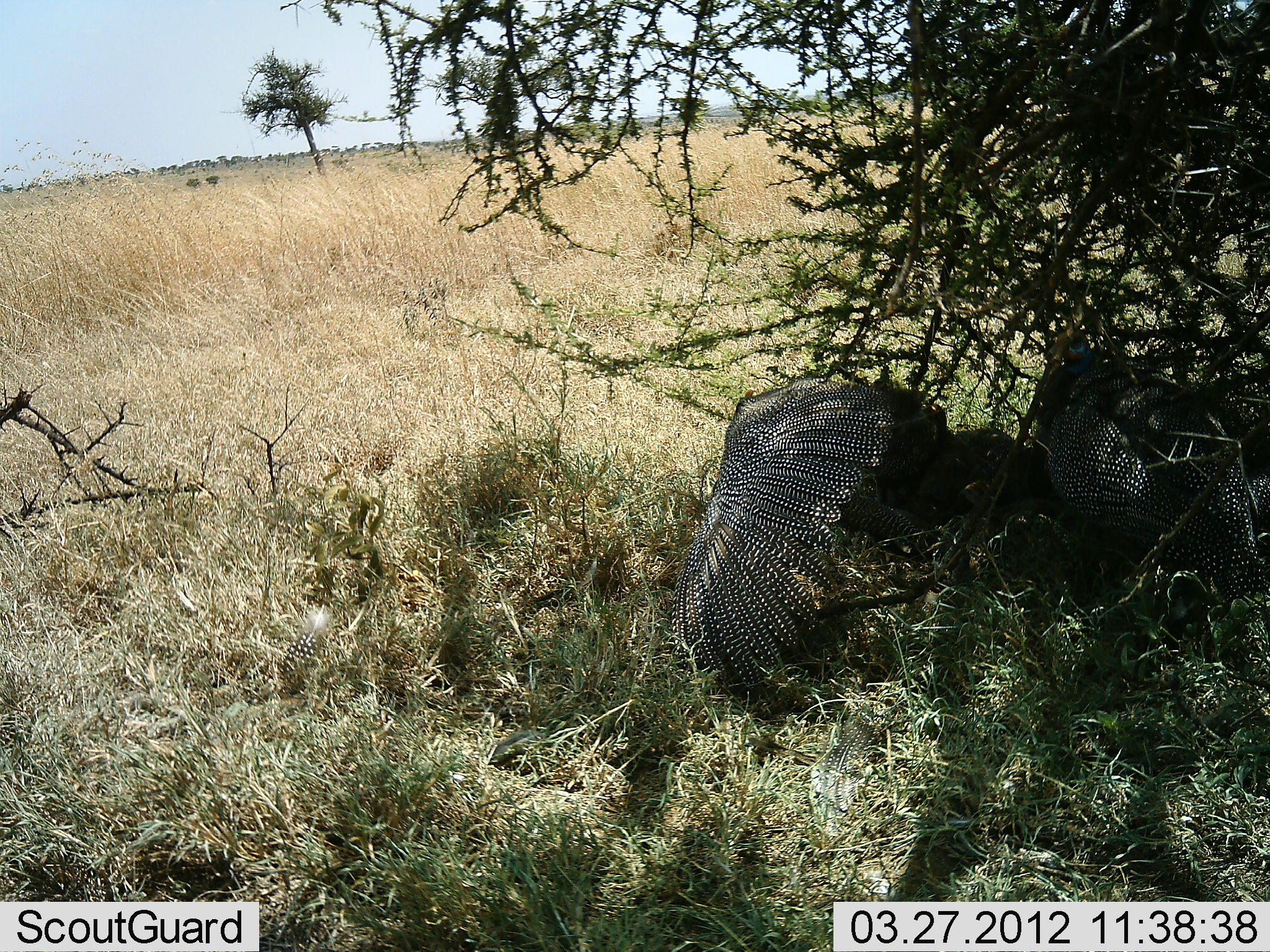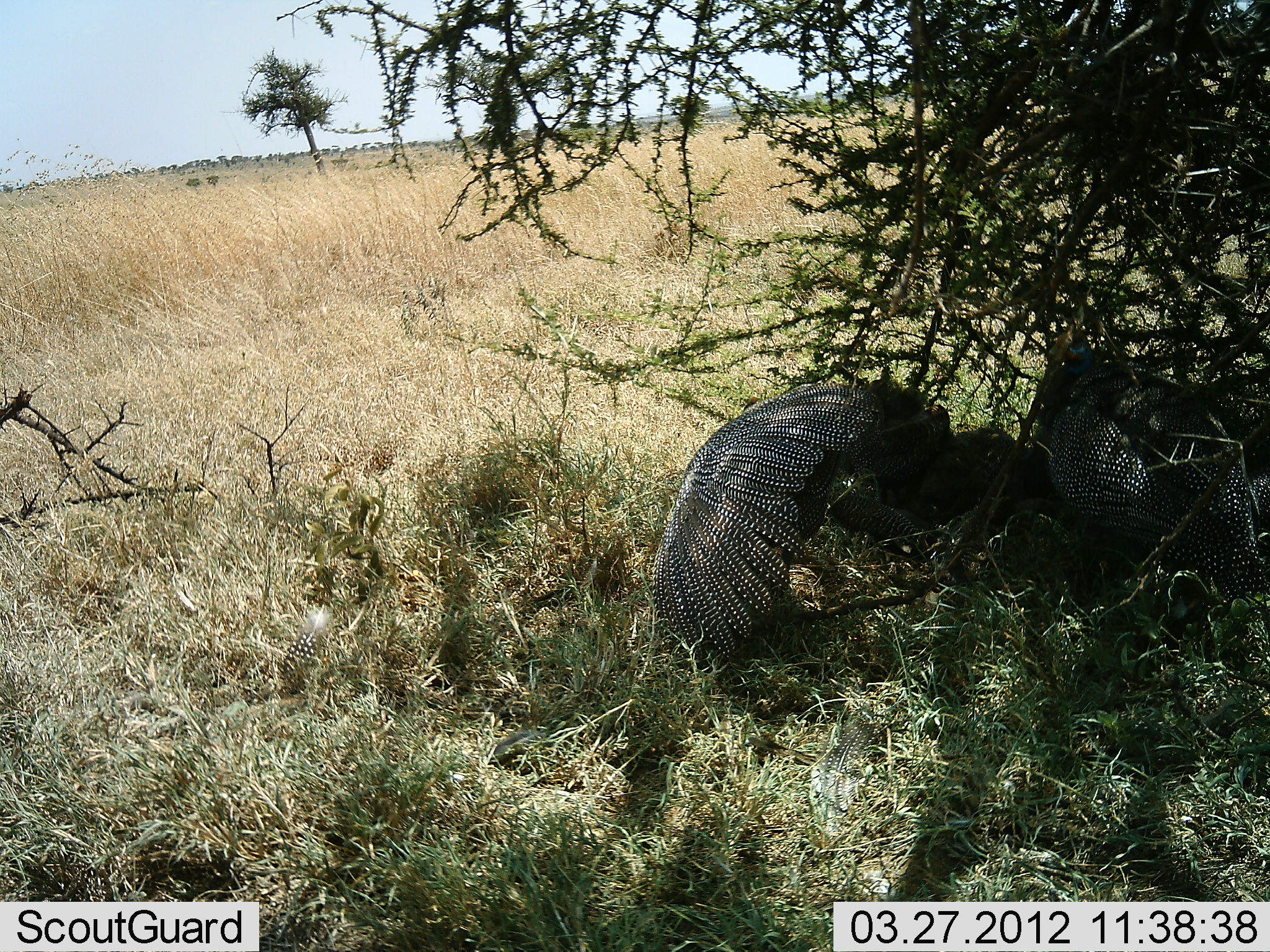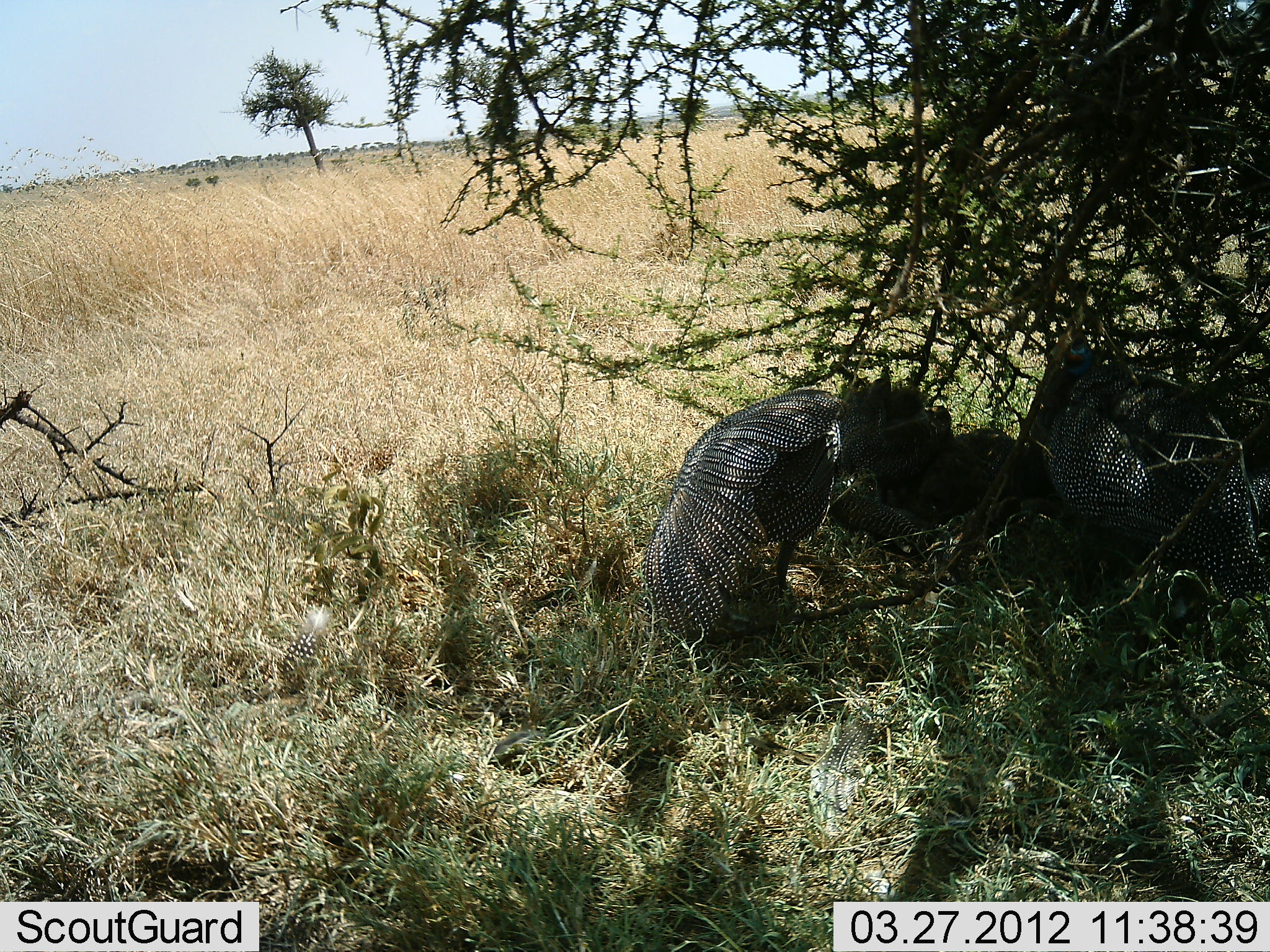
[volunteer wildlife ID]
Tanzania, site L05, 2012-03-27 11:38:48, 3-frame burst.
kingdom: Animalia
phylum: Chordata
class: Aves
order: Galliformes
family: Numididae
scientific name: Numididae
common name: guinea fowl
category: guineafowl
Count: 2.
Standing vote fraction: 40%.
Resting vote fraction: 50%.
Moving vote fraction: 10%.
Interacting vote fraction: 45%.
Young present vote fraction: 0%.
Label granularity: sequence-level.